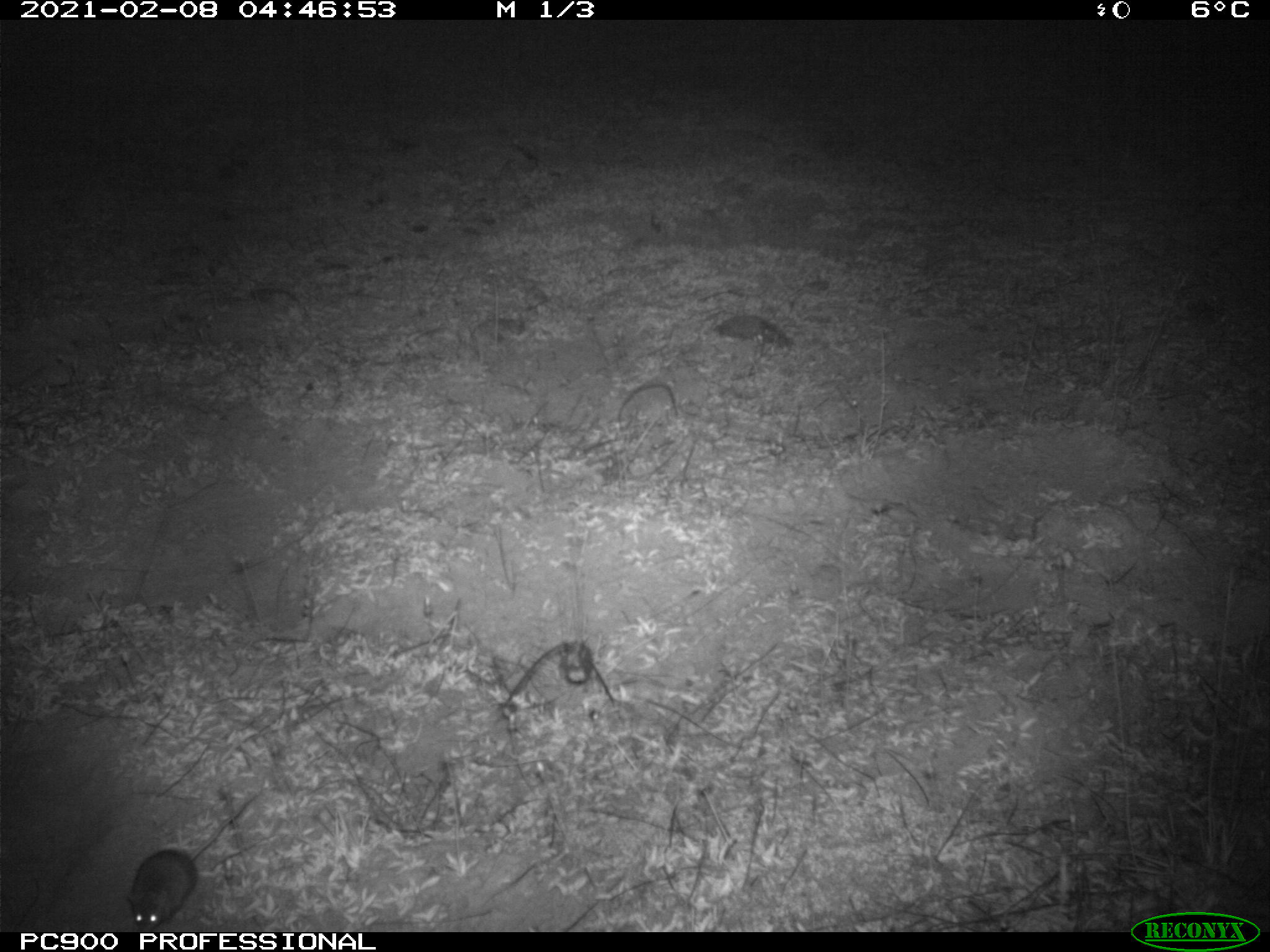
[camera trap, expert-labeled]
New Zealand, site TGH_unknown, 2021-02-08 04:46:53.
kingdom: Animalia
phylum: Chordata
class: Mammalia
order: Rodentia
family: Muridae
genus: Mus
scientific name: Mus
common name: mouse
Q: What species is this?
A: Mouse (Mus).